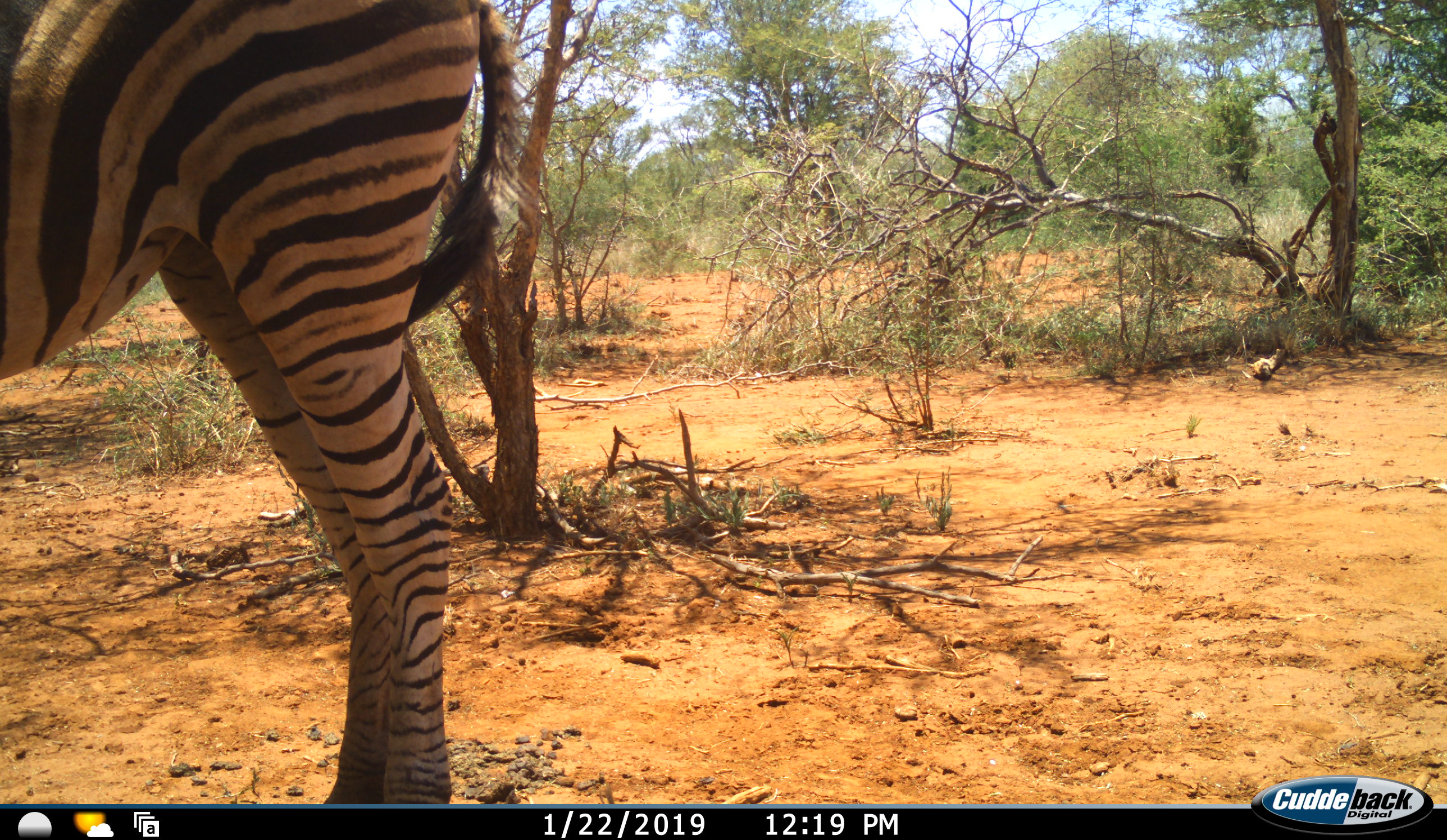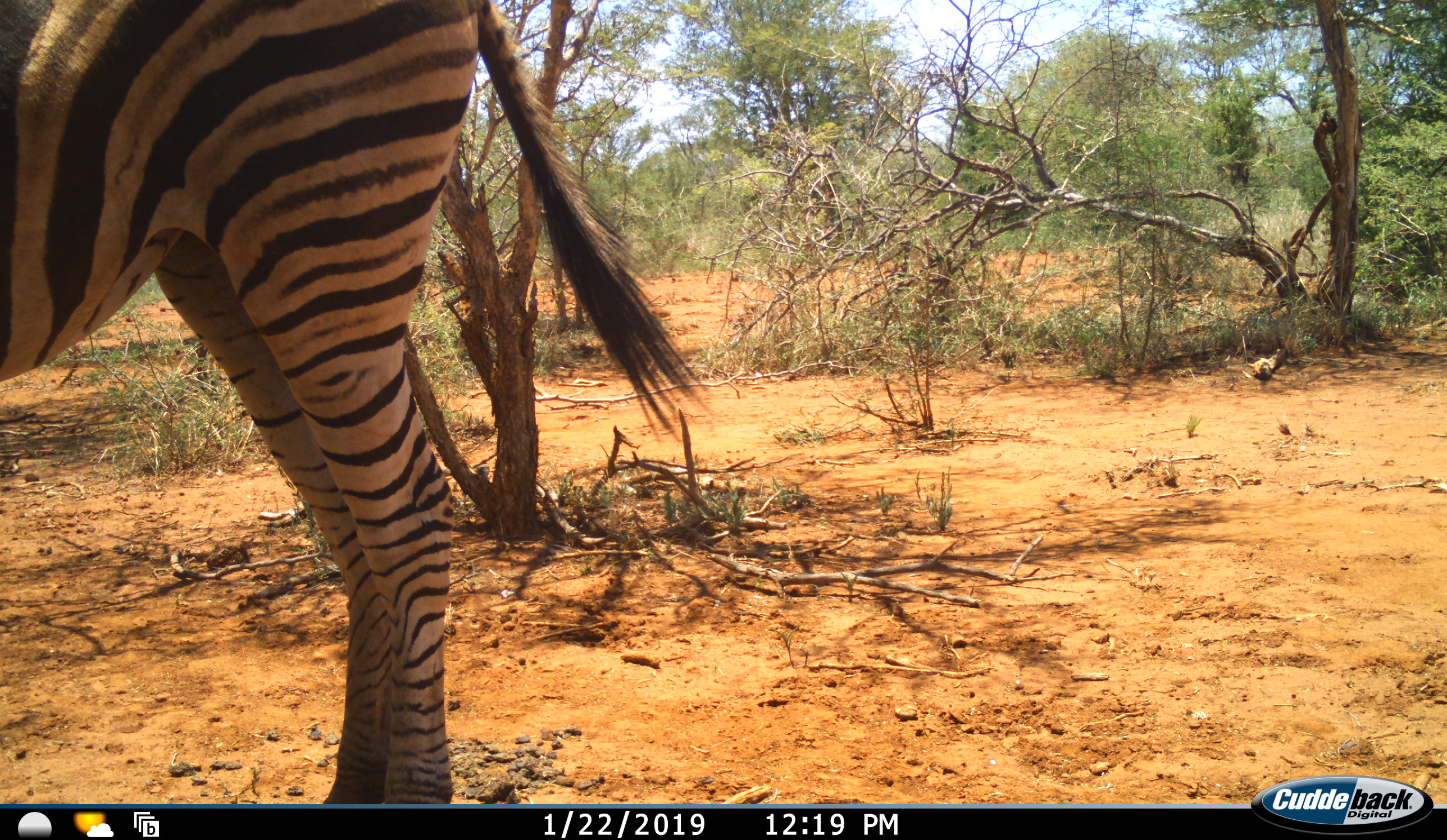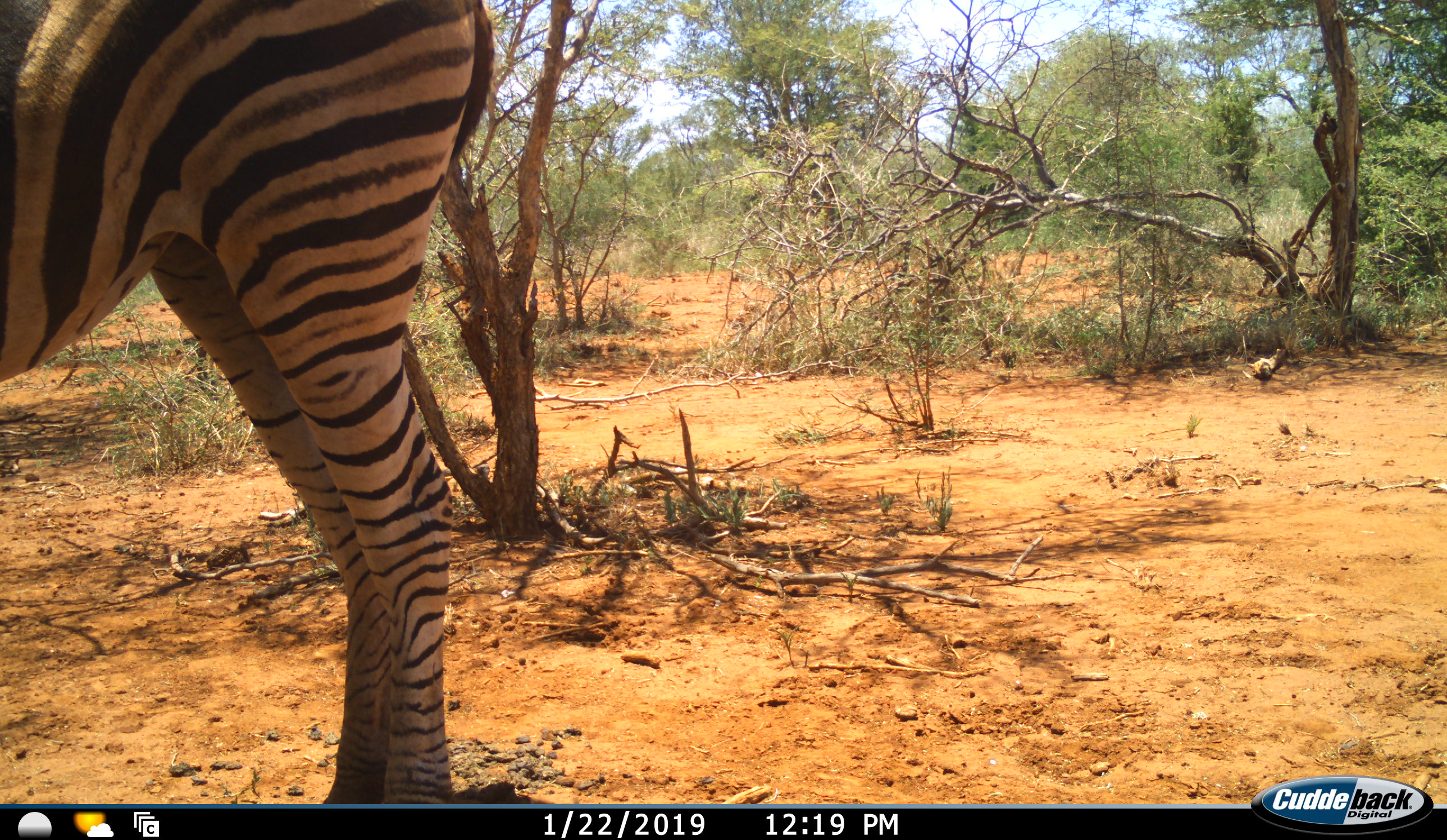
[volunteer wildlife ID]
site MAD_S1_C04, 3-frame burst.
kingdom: Animalia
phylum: Chordata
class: Mammalia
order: Perissodactyla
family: Equidae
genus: Equus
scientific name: Equus quagga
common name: plains zebra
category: zebraplains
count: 1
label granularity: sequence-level